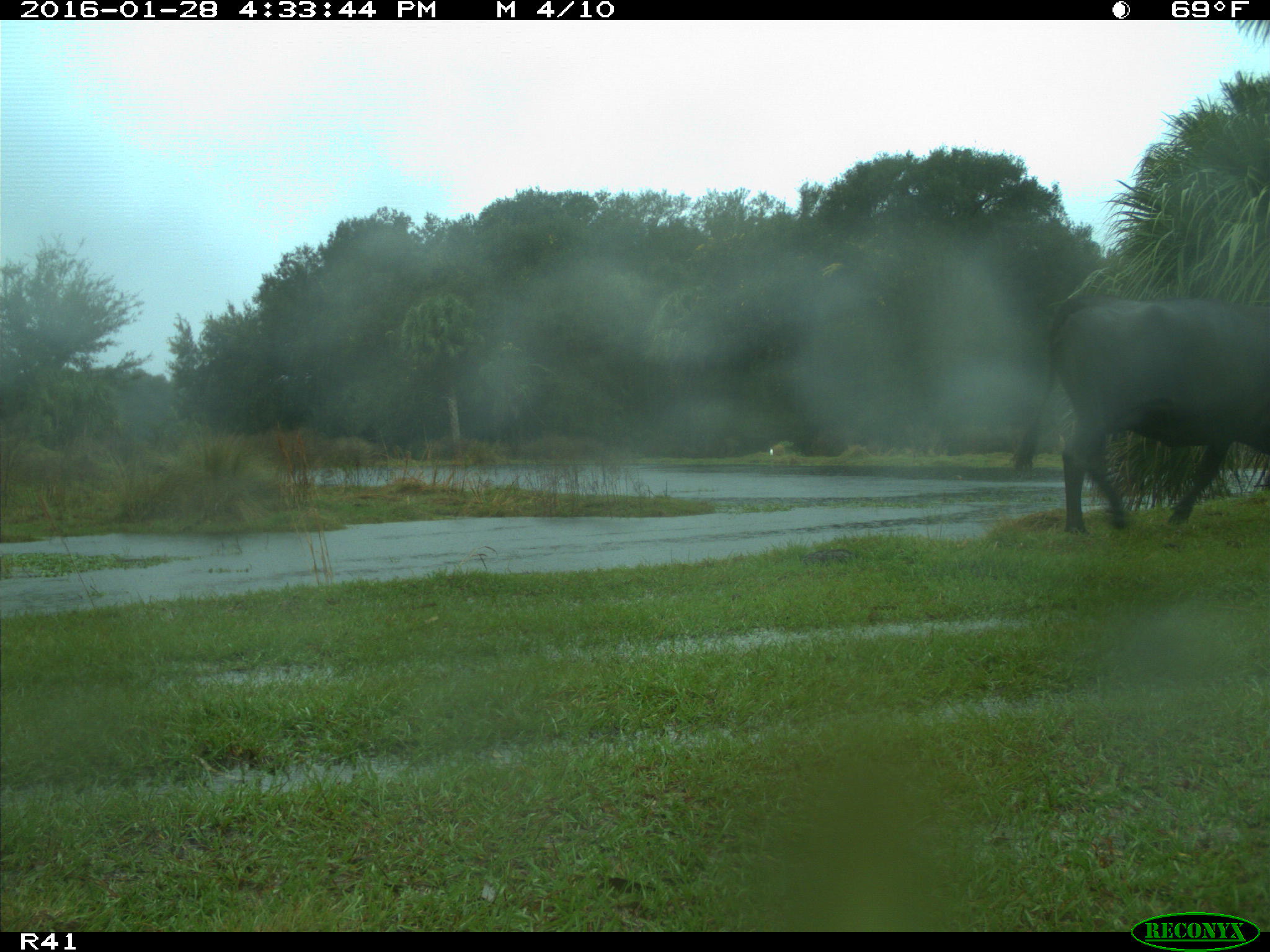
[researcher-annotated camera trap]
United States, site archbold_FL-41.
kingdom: Animalia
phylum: Chordata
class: Mammalia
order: Artiodactyla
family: Bovidae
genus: Bos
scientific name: Bos taurus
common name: domestic cow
Bos taurus (domestic cow).